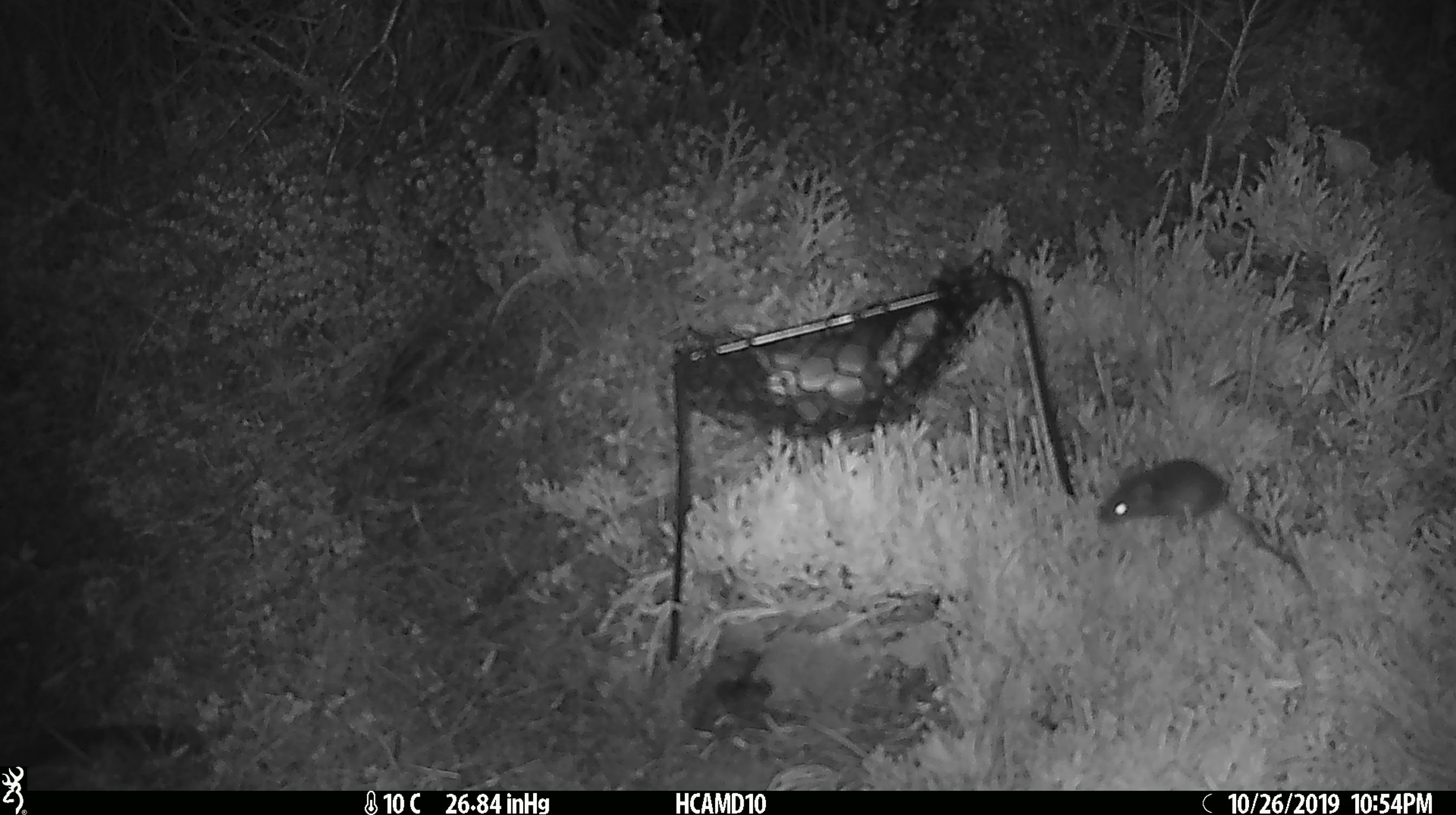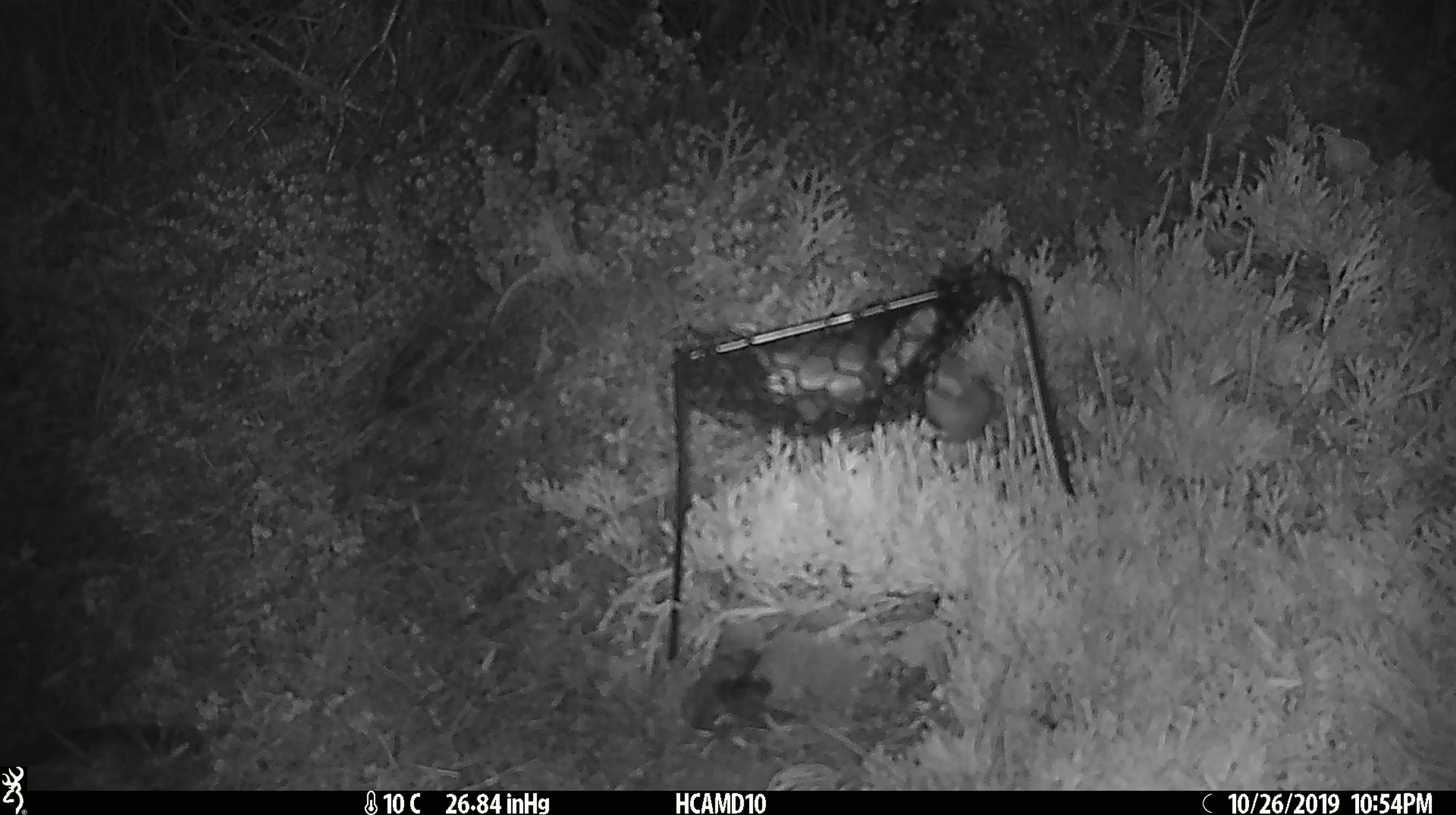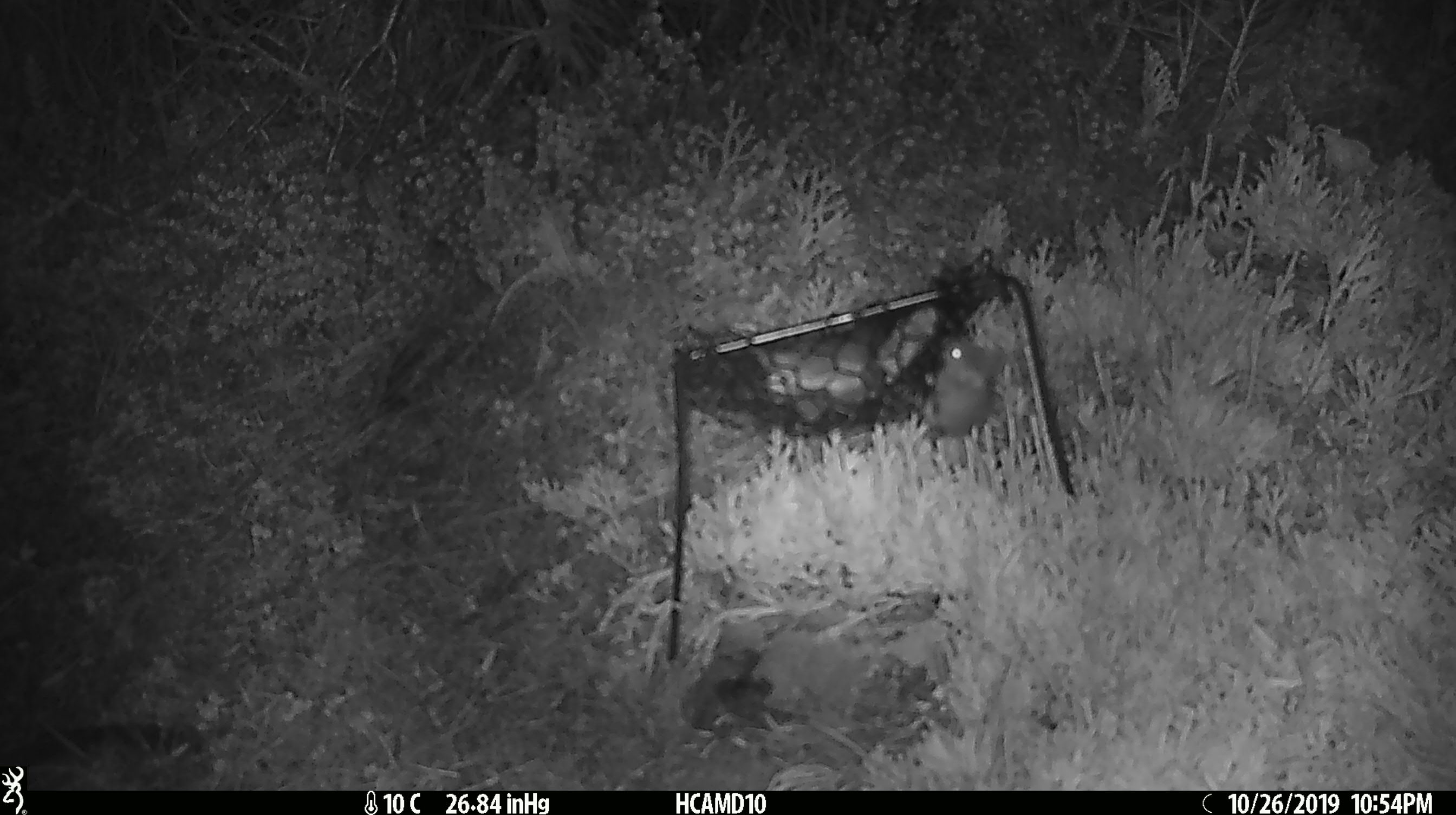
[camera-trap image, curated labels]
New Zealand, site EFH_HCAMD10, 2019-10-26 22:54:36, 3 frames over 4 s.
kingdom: Animalia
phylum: Chordata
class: Mammalia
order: Rodentia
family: Muridae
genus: Mus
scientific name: Mus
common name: mouse